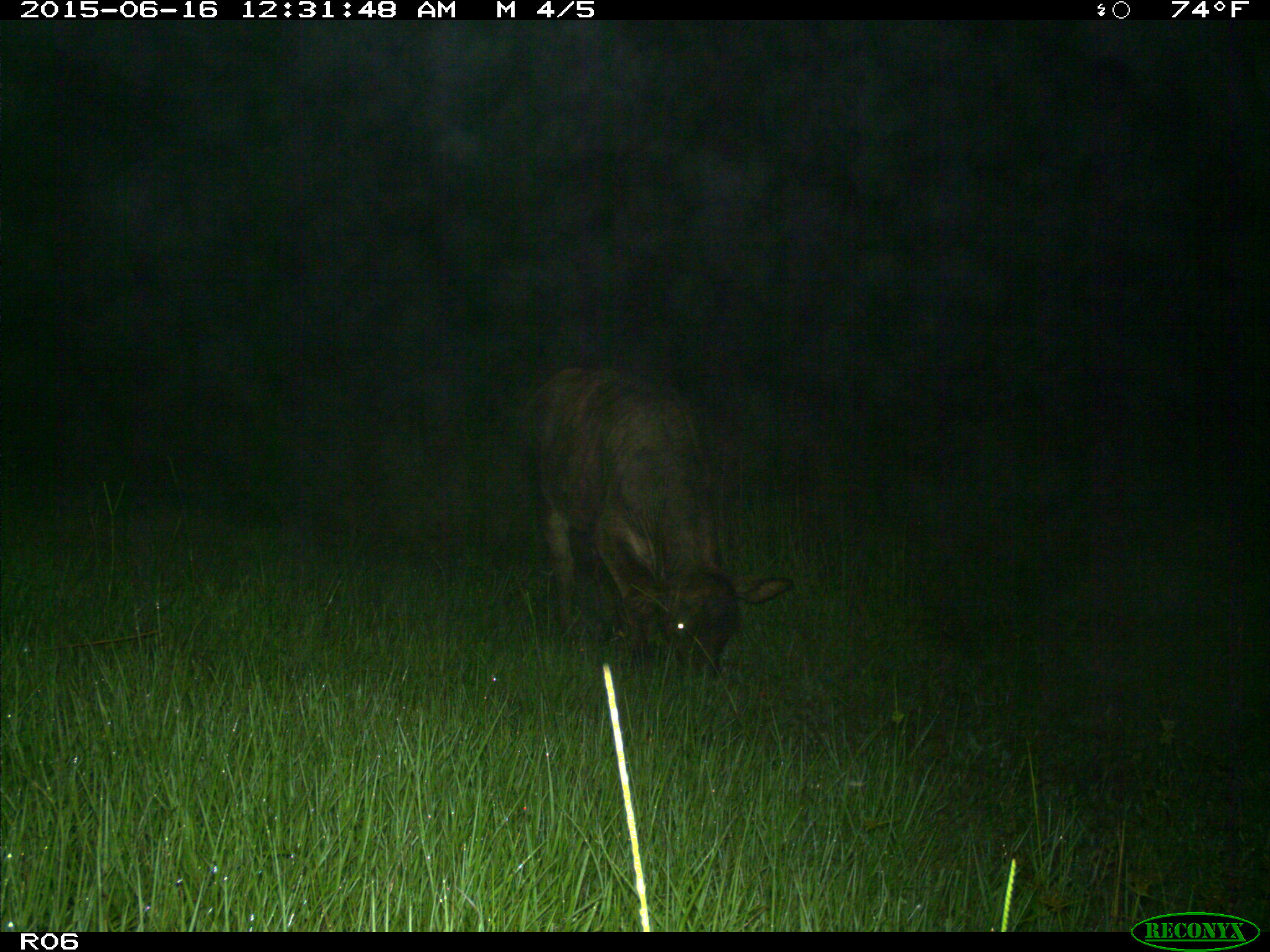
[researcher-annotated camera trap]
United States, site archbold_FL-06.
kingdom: Animalia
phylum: Chordata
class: Mammalia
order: Artiodactyla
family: Bovidae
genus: Bos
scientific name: Bos taurus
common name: domestic cow